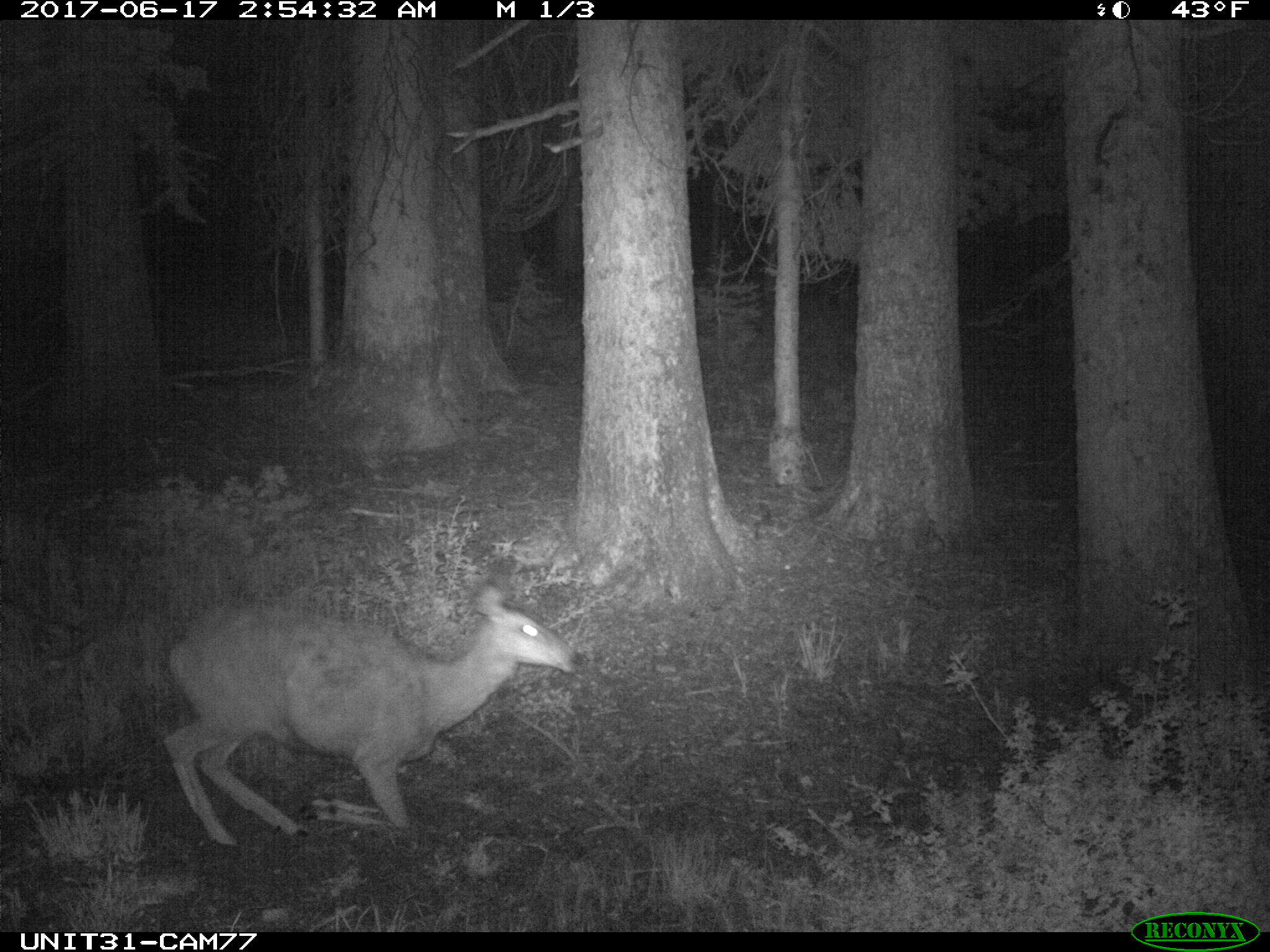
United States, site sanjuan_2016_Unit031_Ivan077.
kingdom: Animalia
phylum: Chordata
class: Mammalia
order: Artiodactyla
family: Cervidae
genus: Odocoileus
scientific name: Odocoileus hemionus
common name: mule deer